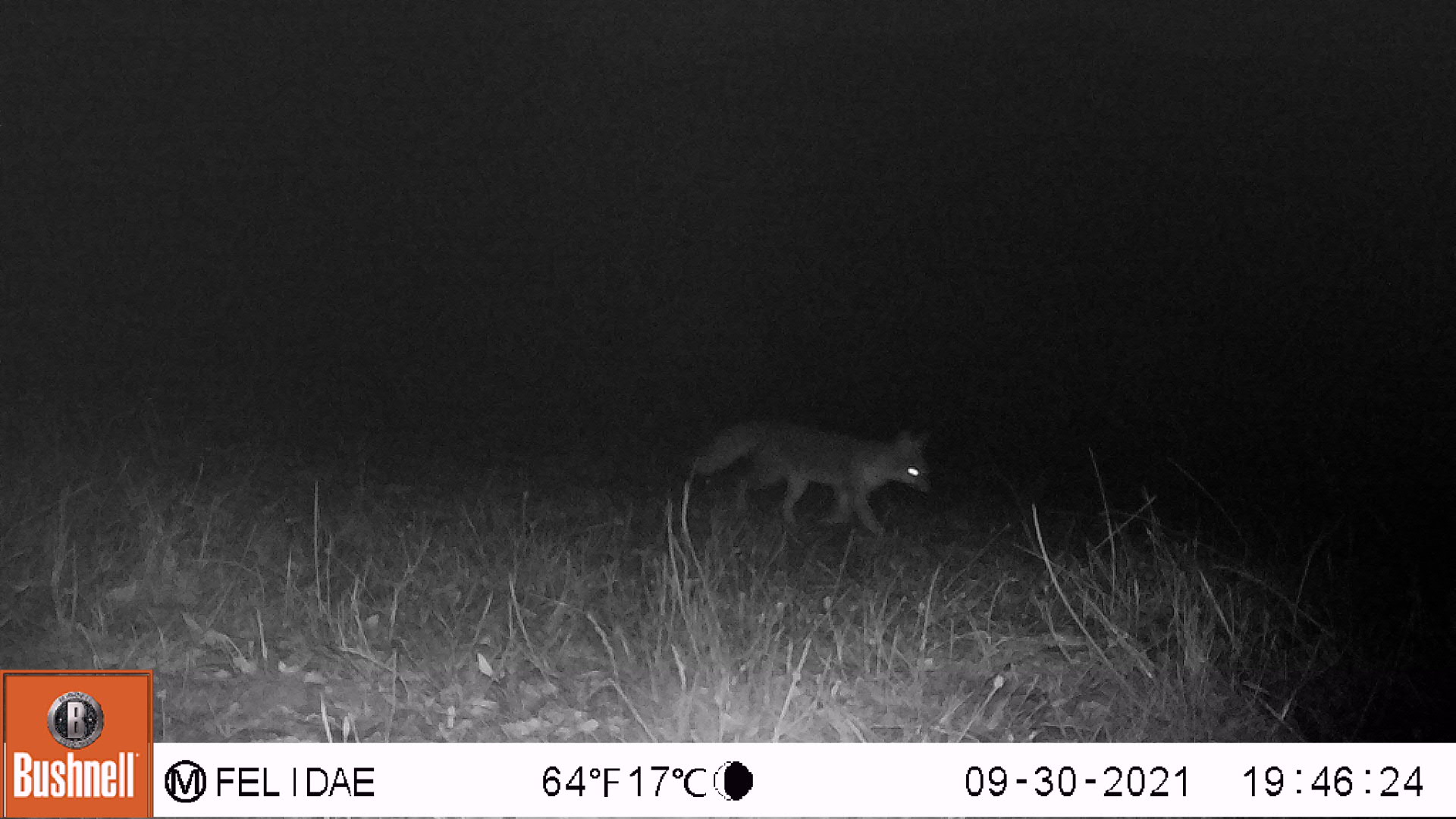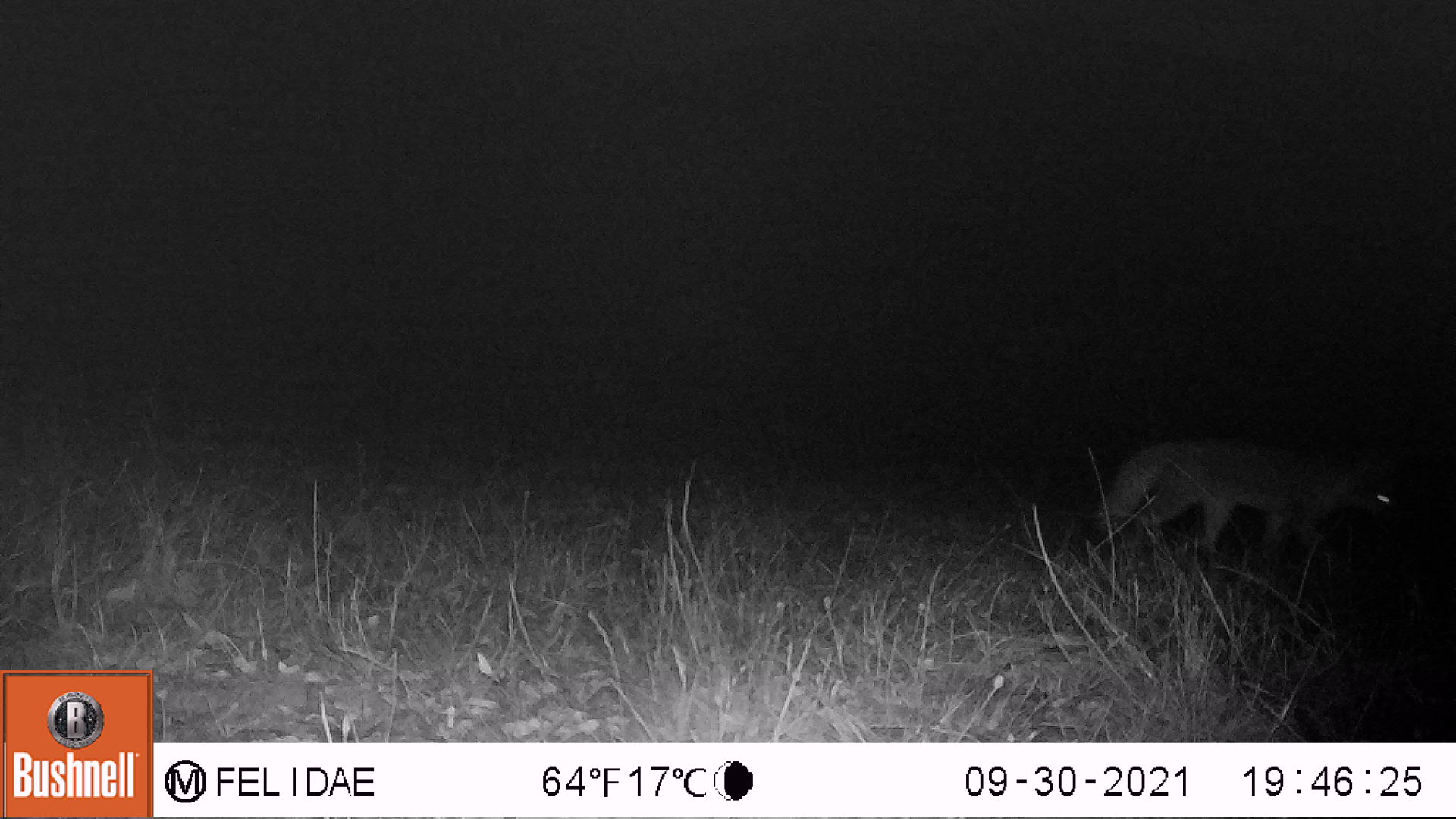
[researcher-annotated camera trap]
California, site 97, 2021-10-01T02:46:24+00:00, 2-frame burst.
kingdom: Animalia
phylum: Chordata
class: Mammalia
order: Carnivora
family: Canidae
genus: Urocyon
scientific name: Urocyon cinereoargenteus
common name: gray fox